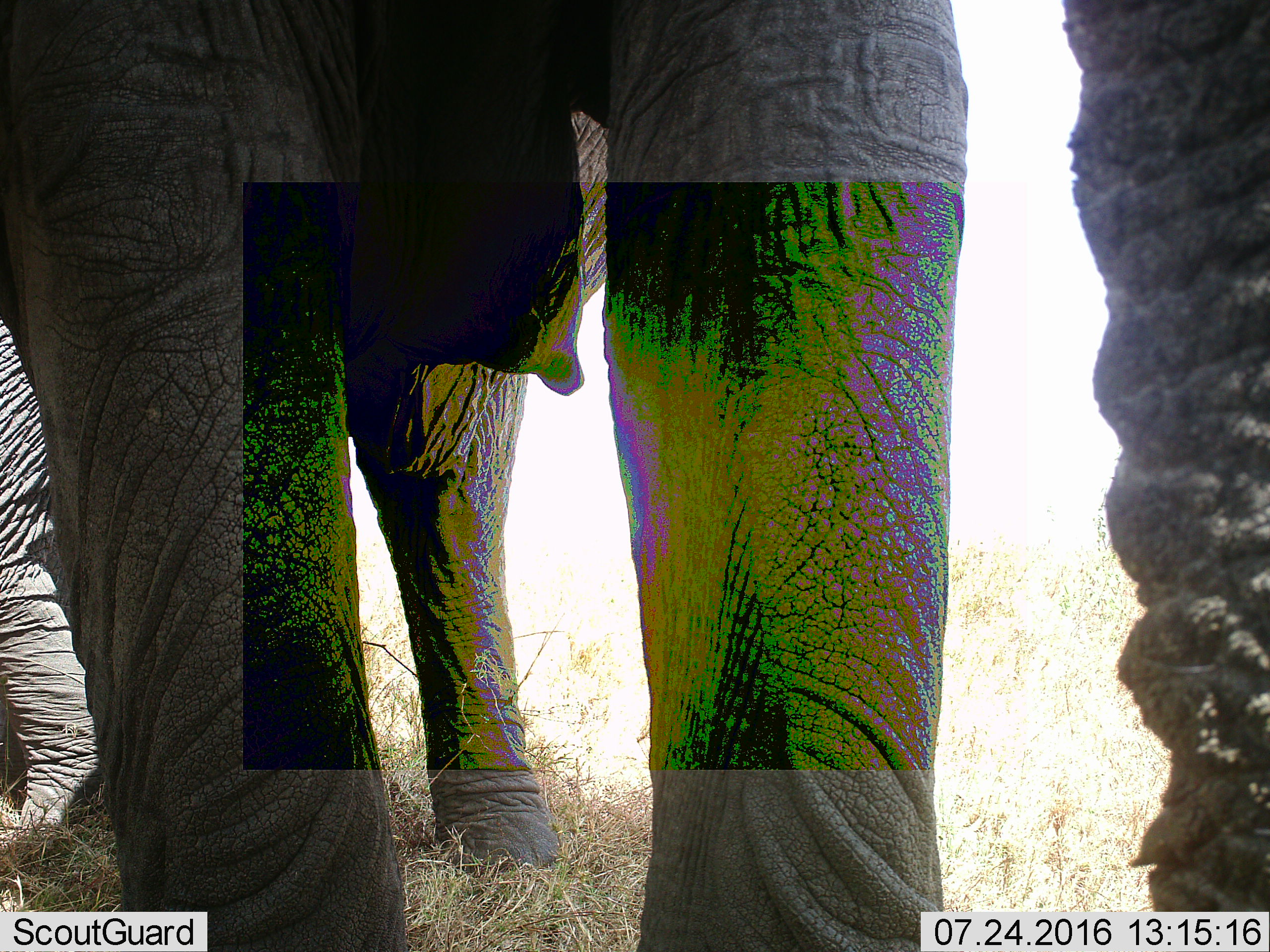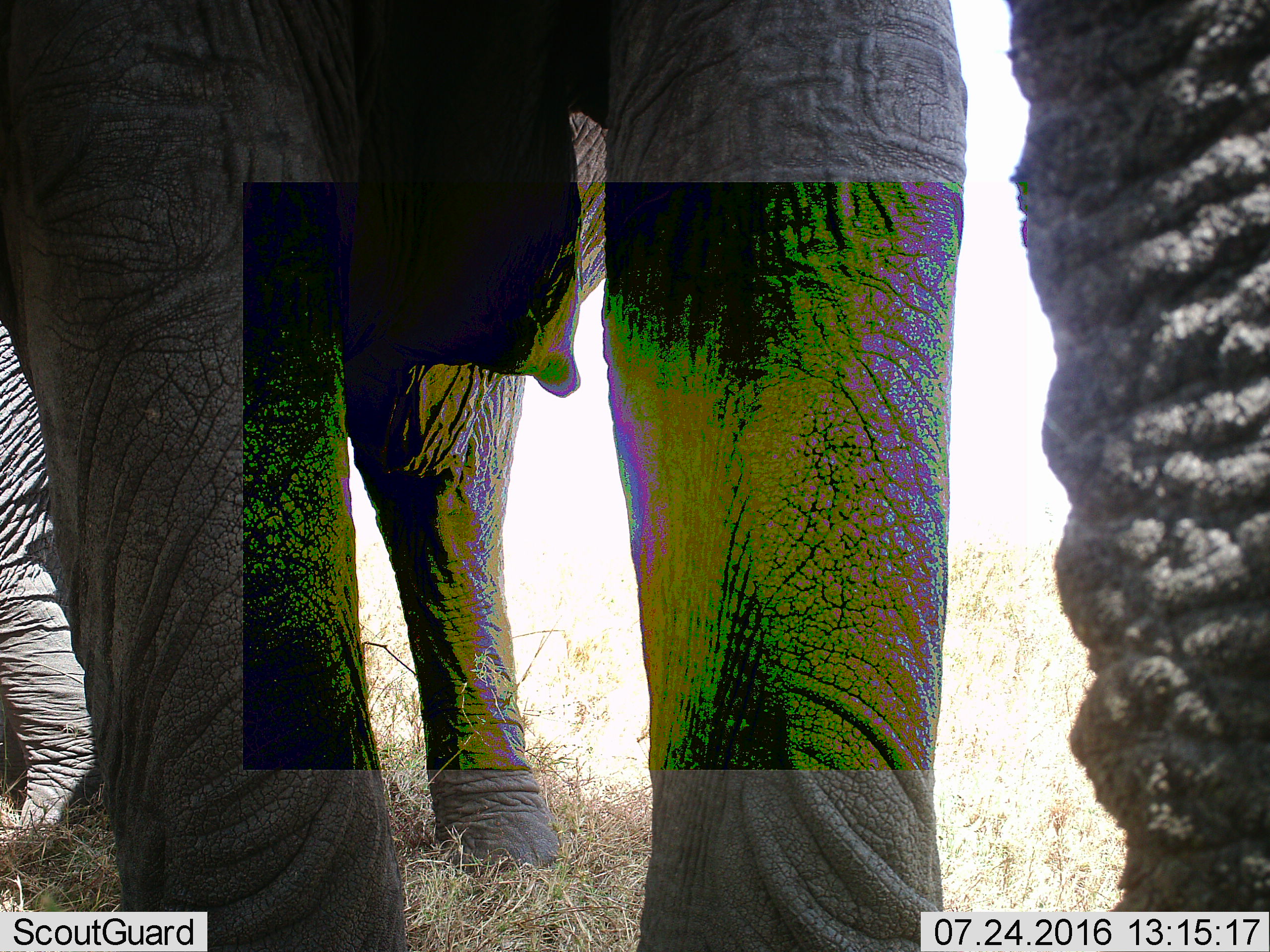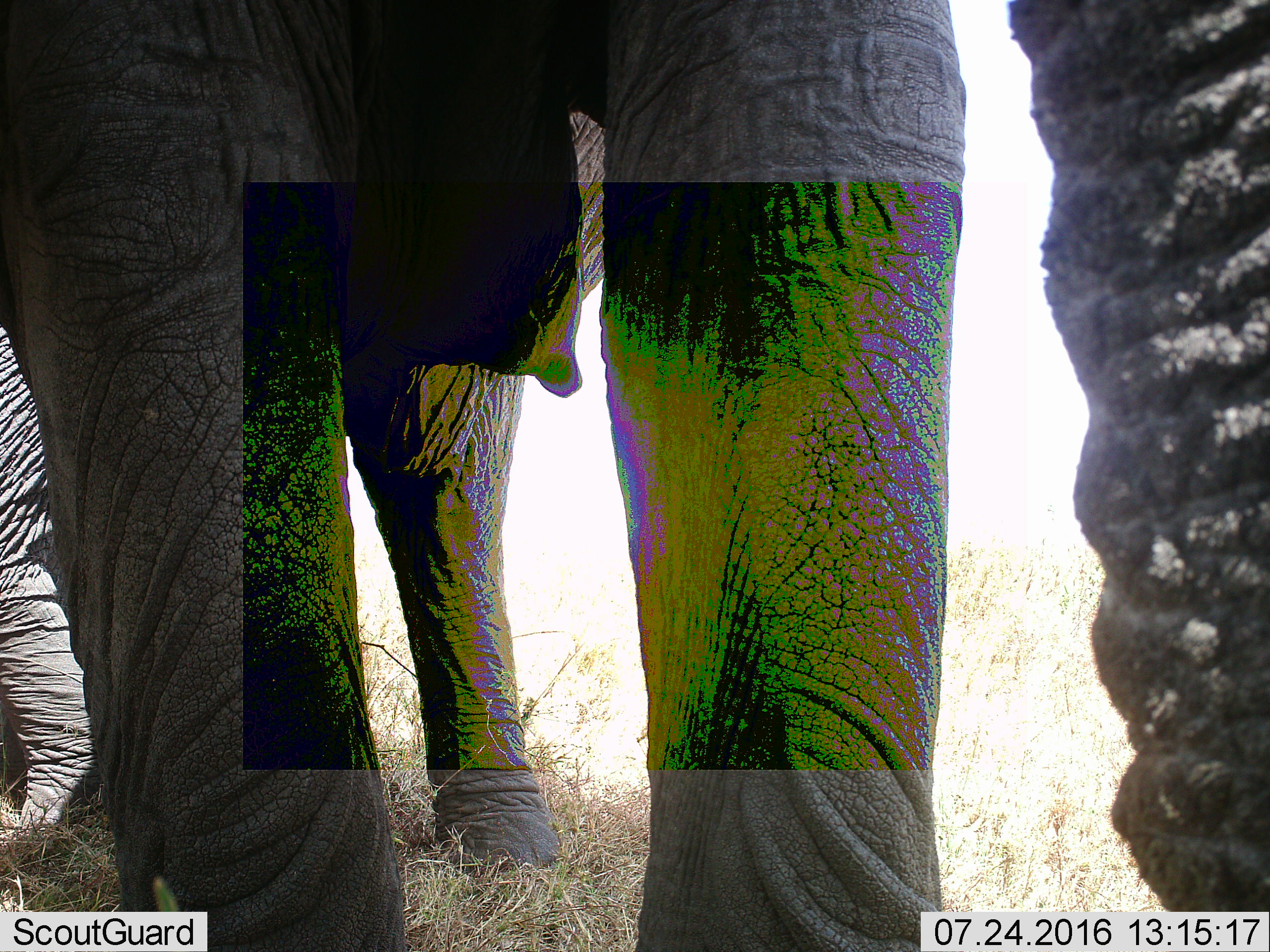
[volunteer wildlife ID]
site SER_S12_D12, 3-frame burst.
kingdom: Animalia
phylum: Chordata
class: Mammalia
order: Proboscidea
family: Elephantidae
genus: Loxodonta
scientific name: Loxodonta africana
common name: african bush elephant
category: elephant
Elephant (african bush elephant) (Loxodonta africana), count 2. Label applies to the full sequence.